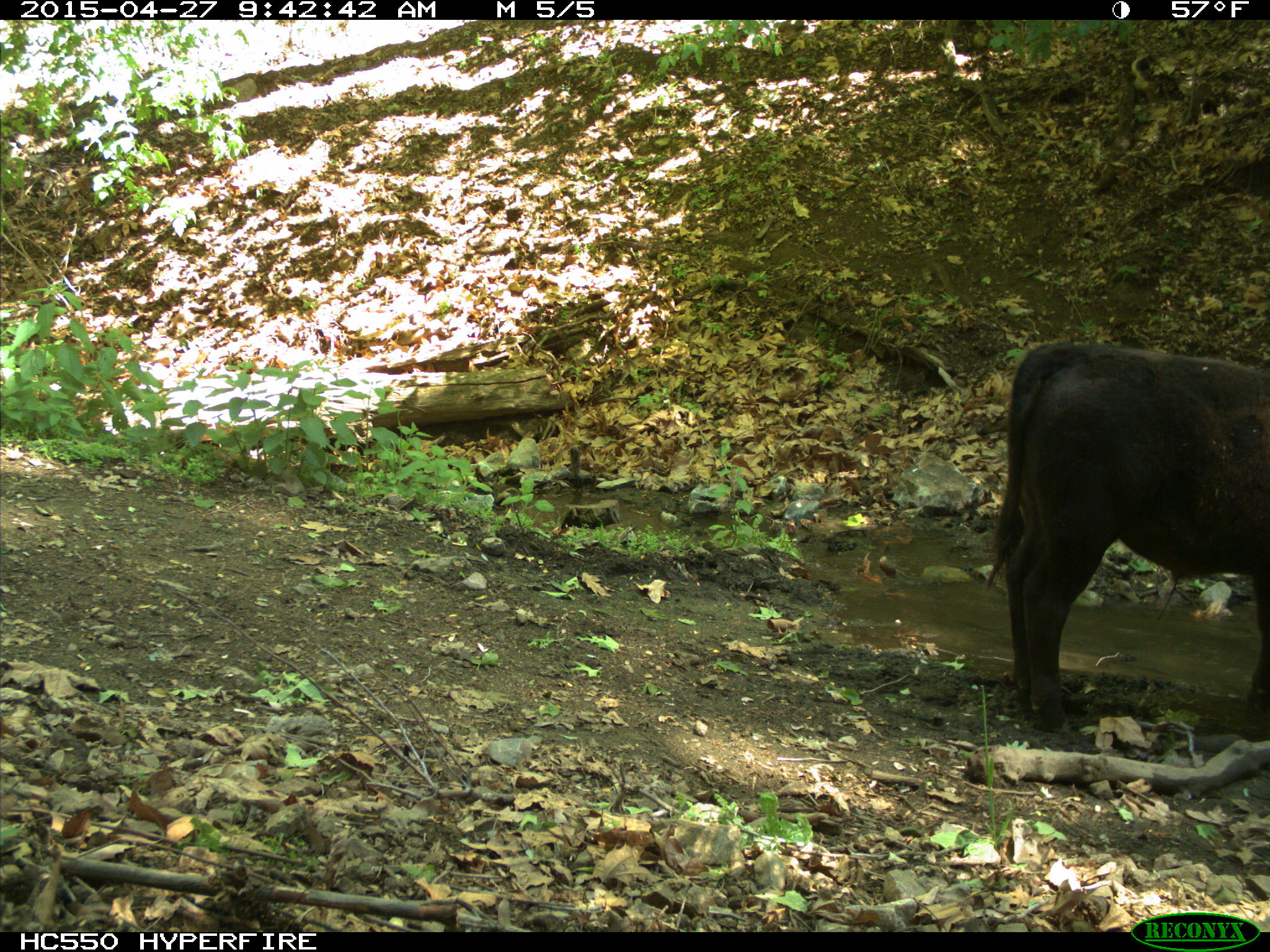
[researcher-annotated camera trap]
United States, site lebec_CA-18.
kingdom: Animalia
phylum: Chordata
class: Mammalia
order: Artiodactyla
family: Bovidae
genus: Bos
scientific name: Bos taurus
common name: domestic cow